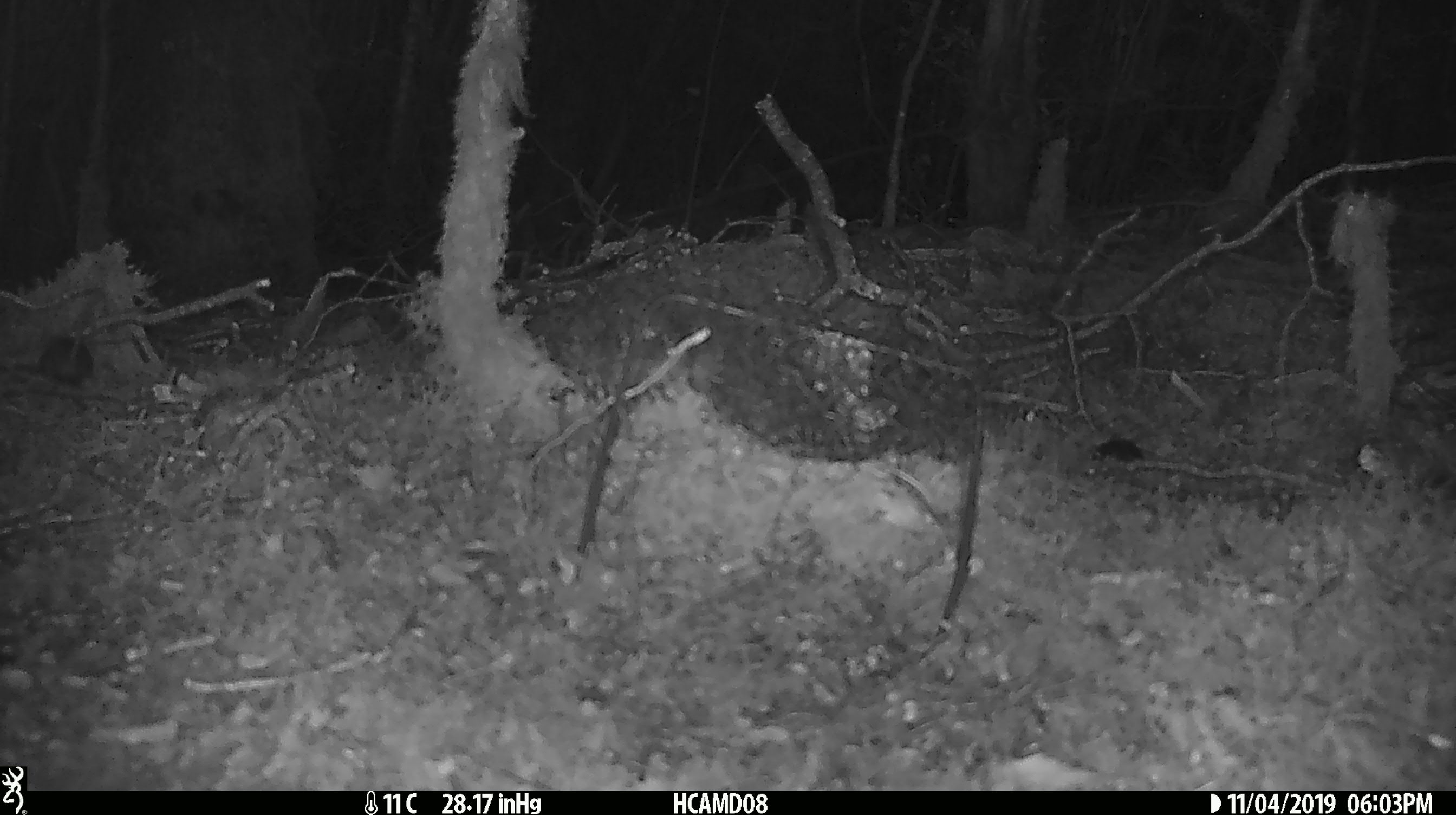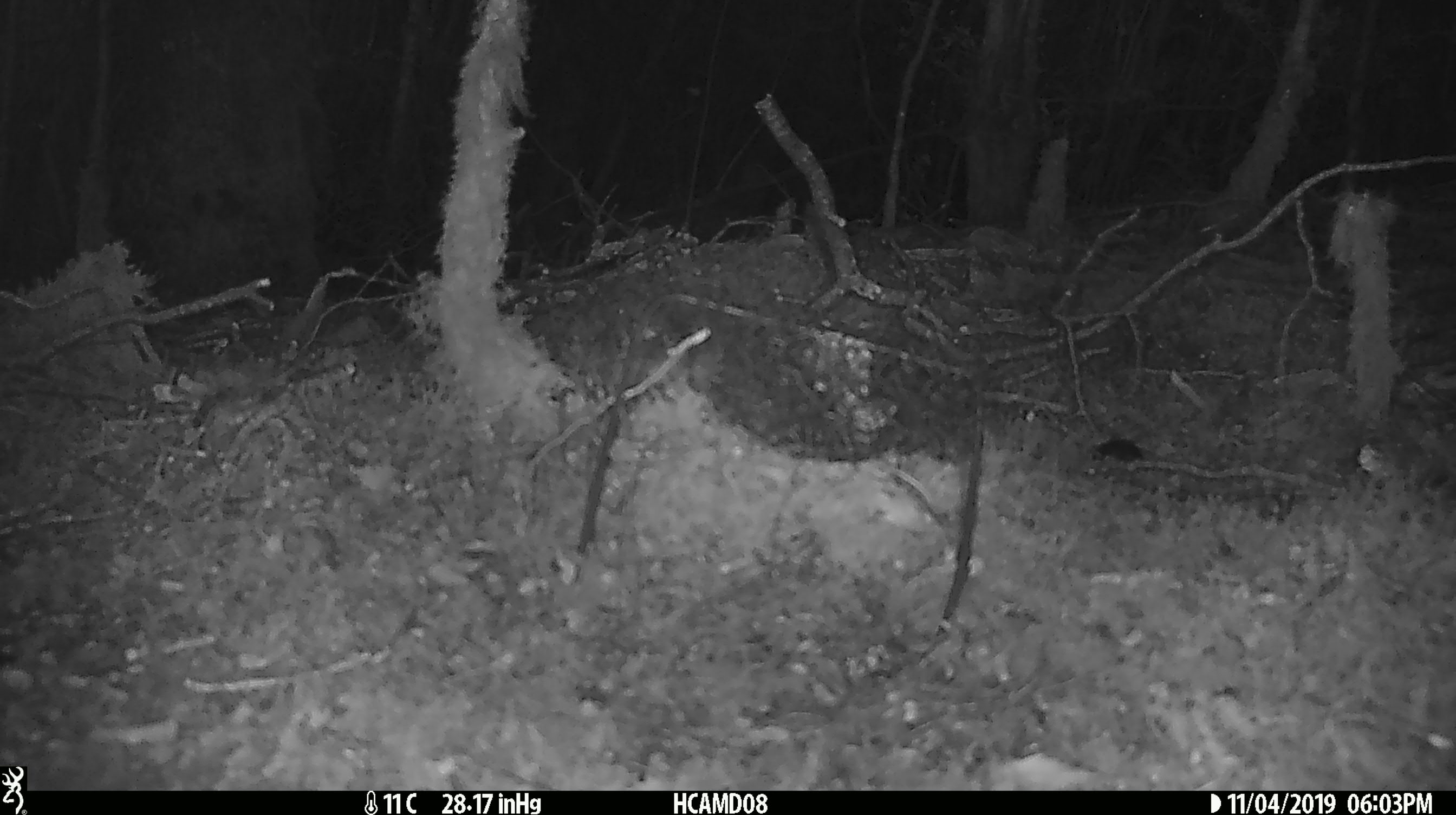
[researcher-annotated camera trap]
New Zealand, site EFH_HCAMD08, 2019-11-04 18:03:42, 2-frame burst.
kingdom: Animalia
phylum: Chordata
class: Mammalia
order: Rodentia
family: Muridae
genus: Mus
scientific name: Mus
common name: mouse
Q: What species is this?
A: Mouse (Mus).